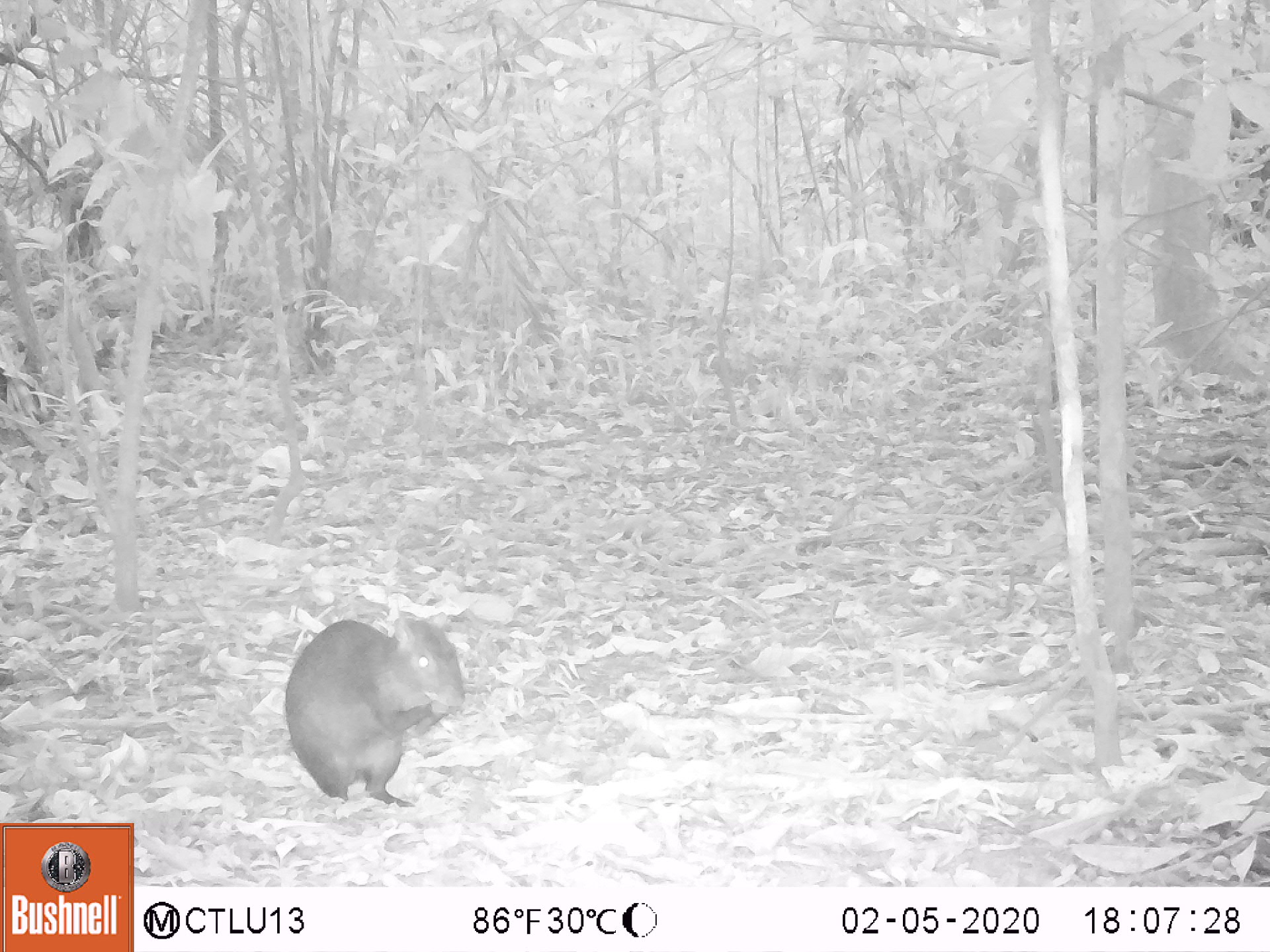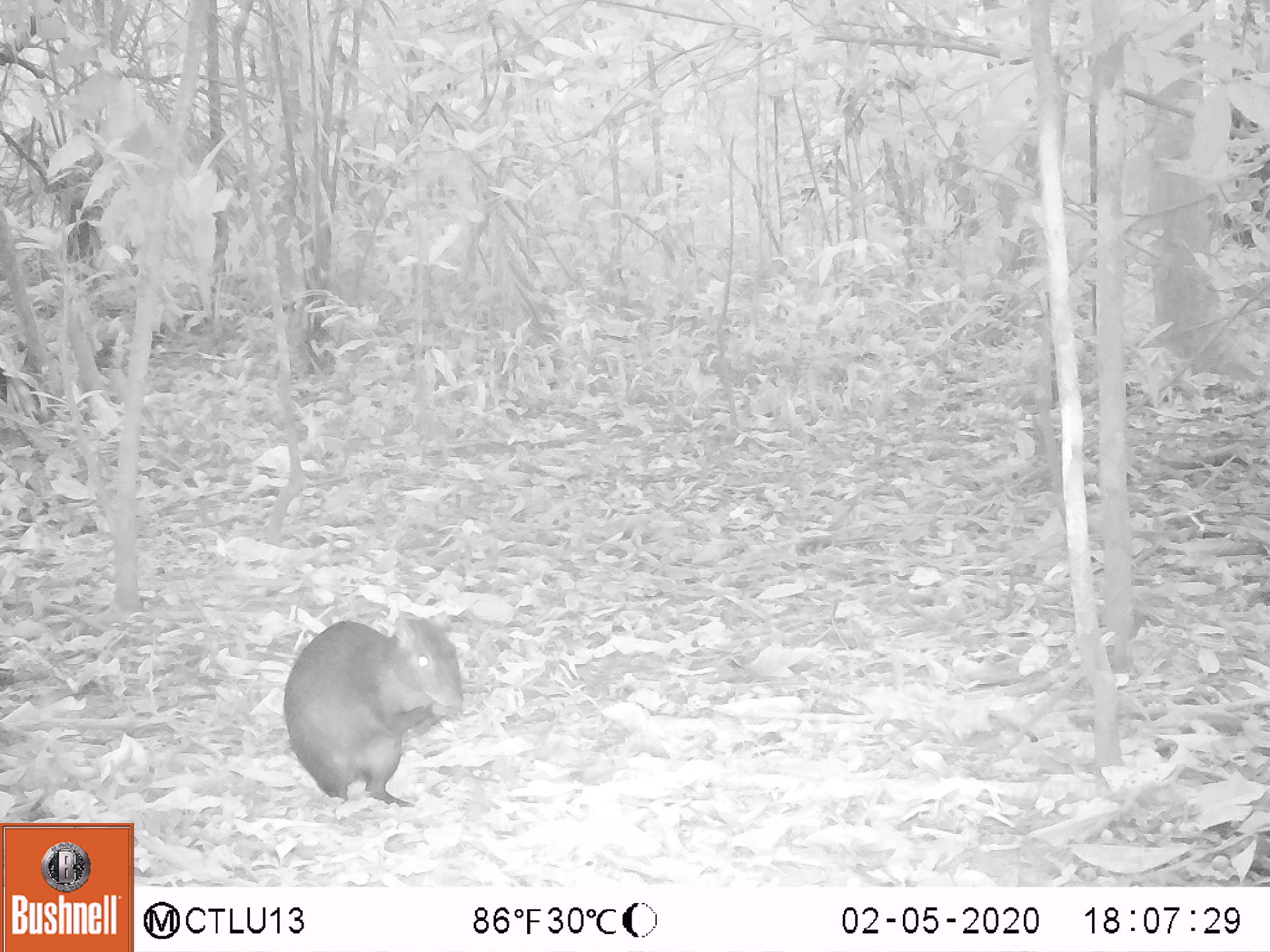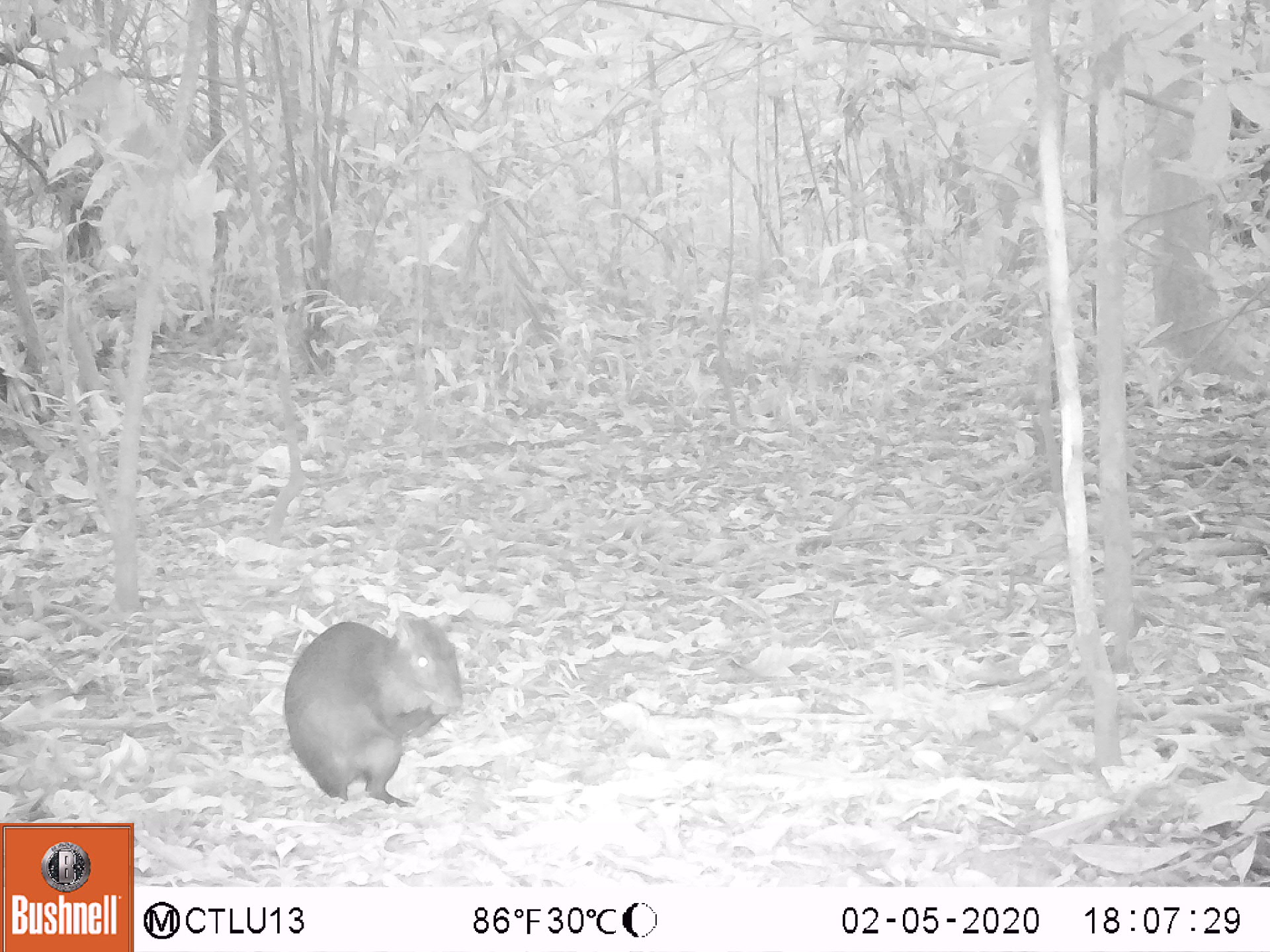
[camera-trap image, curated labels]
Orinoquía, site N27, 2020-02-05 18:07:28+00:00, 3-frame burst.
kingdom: Animalia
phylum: Chordata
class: Mammalia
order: Rodentia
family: Dasyproctidae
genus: Dasyprocta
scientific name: Dasyprocta fuliginosa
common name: black agouti